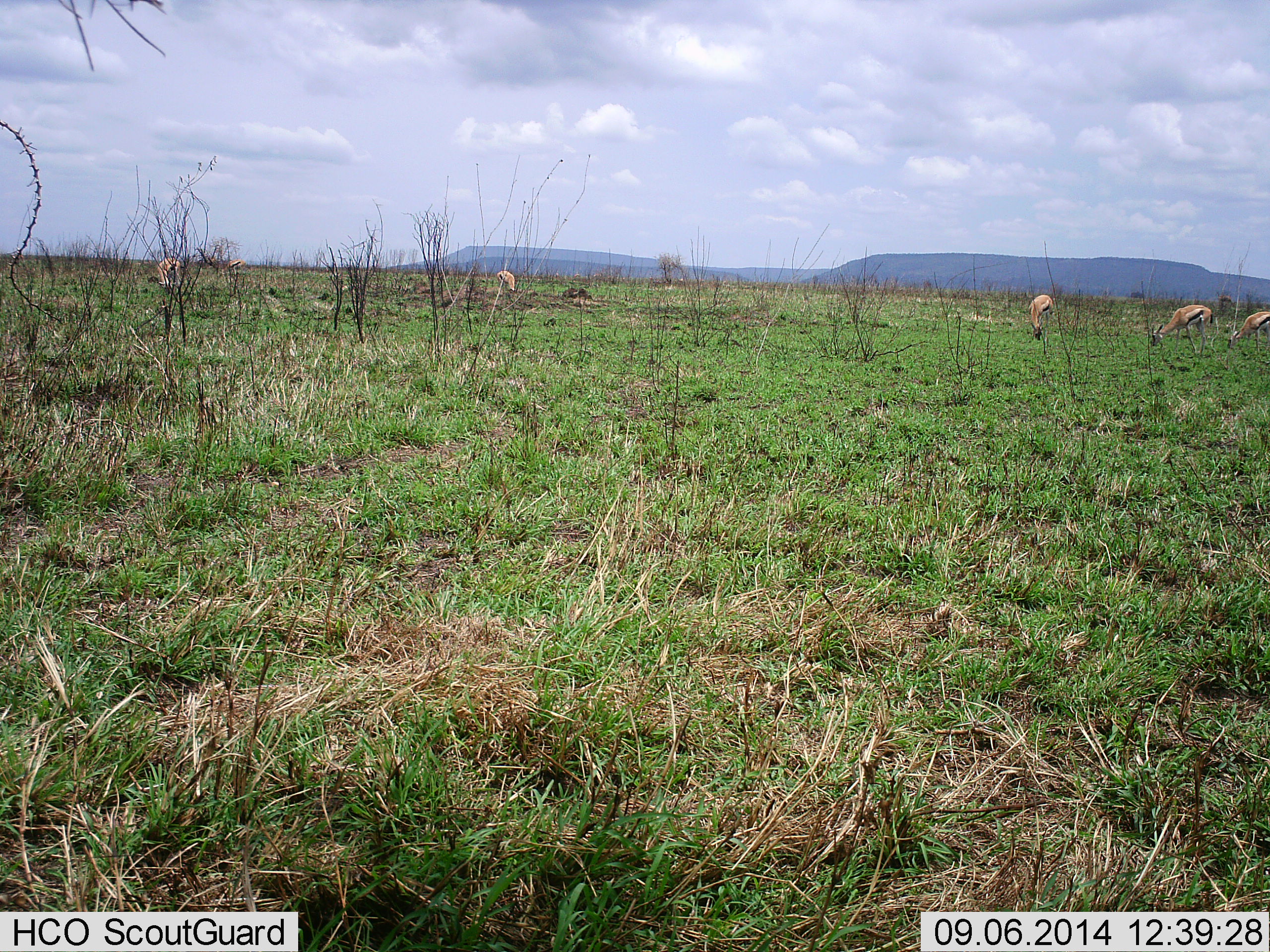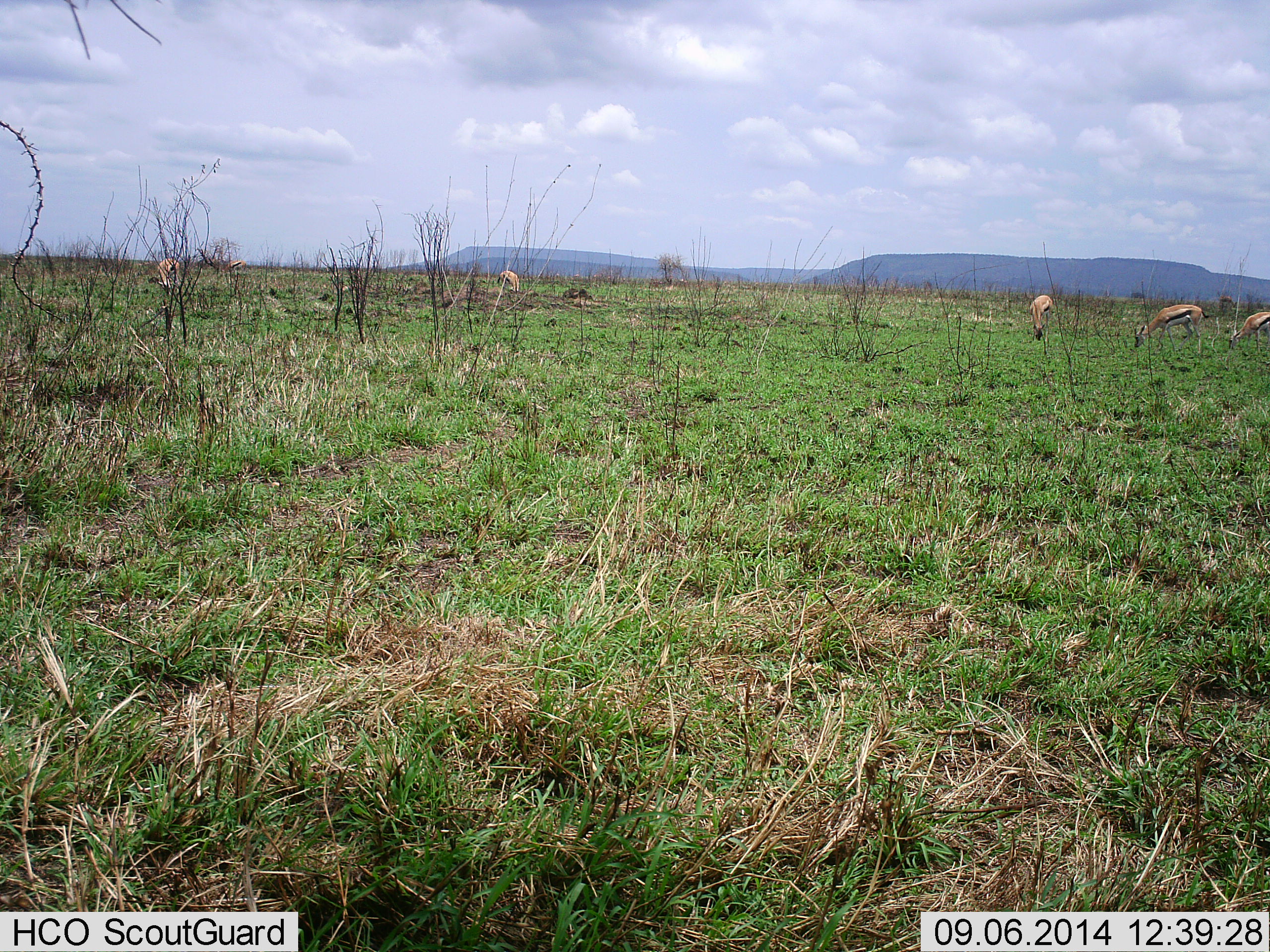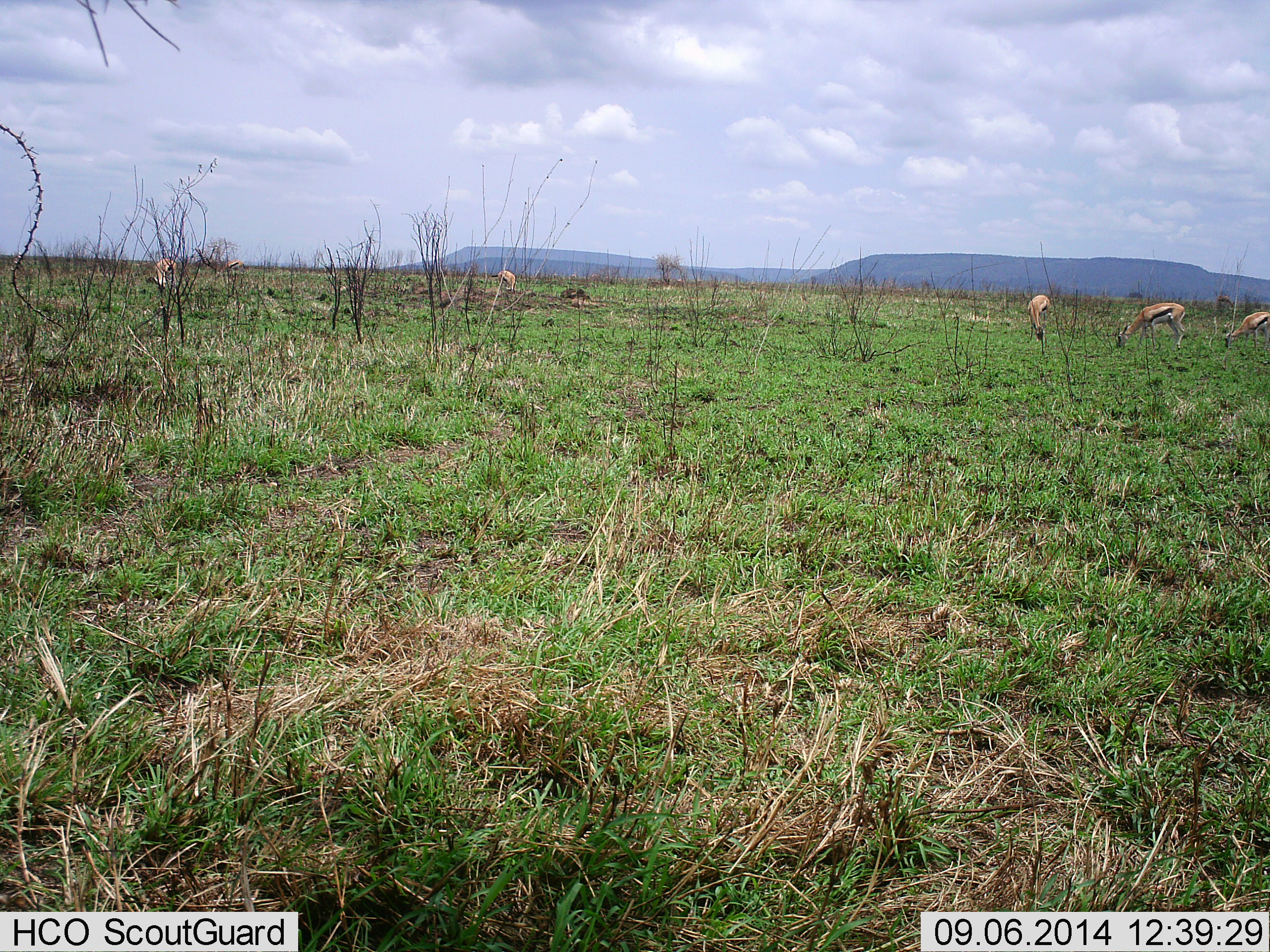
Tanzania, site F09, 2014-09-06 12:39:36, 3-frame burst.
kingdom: Animalia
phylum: Chordata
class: Mammalia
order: Artiodactyla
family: Bovidae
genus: Eudorcas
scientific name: Eudorcas thomsonii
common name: thomson's gazelle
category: gazellethomsons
Gazellethomsons (thomson's gazelle) (Eudorcas thomsonii), count 5. Behavior (volunteer vote fractions): standing 0%, resting 0%, moving 20%, interacting 10%. Young present (vote fraction): 0%. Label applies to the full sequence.